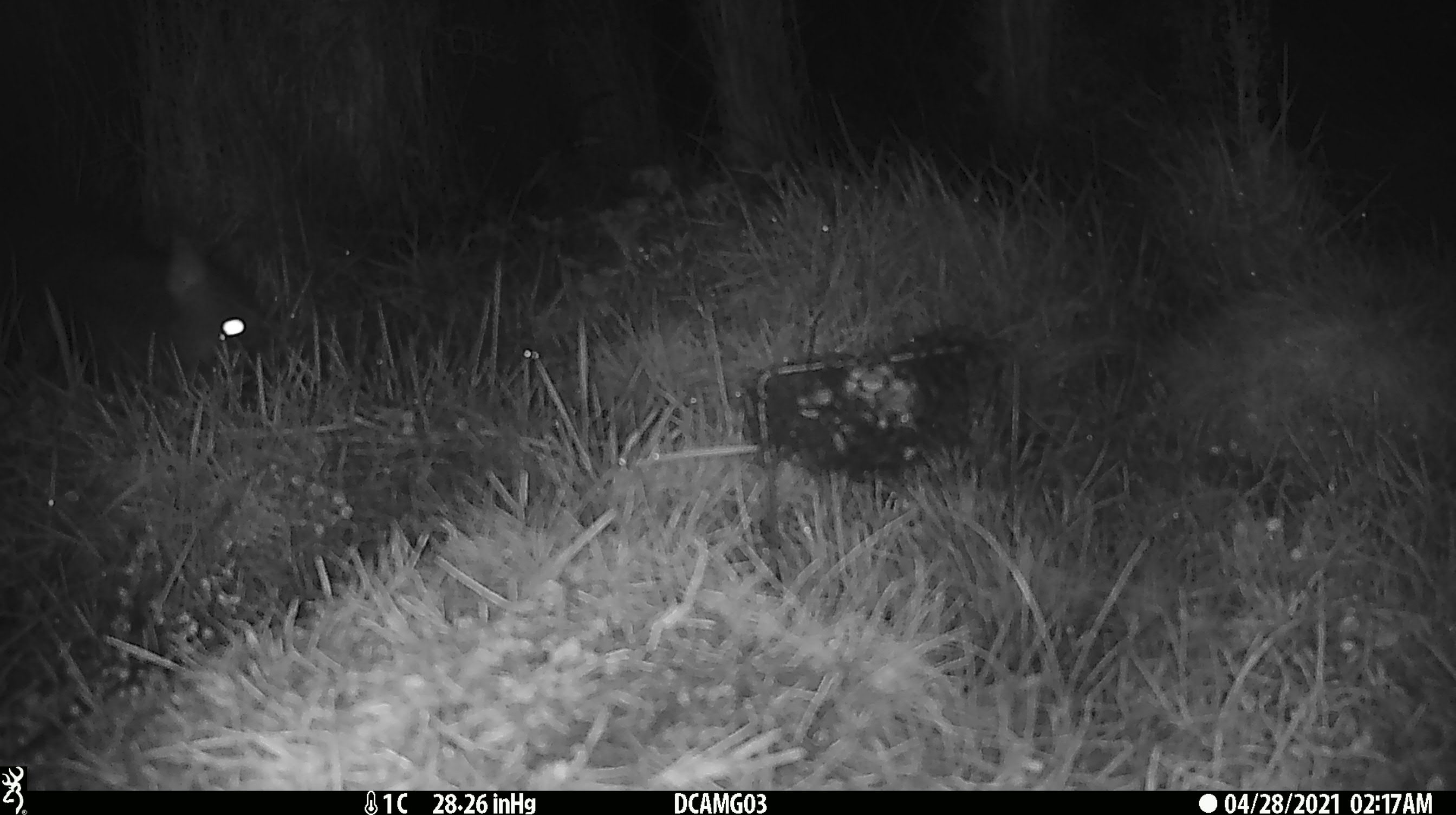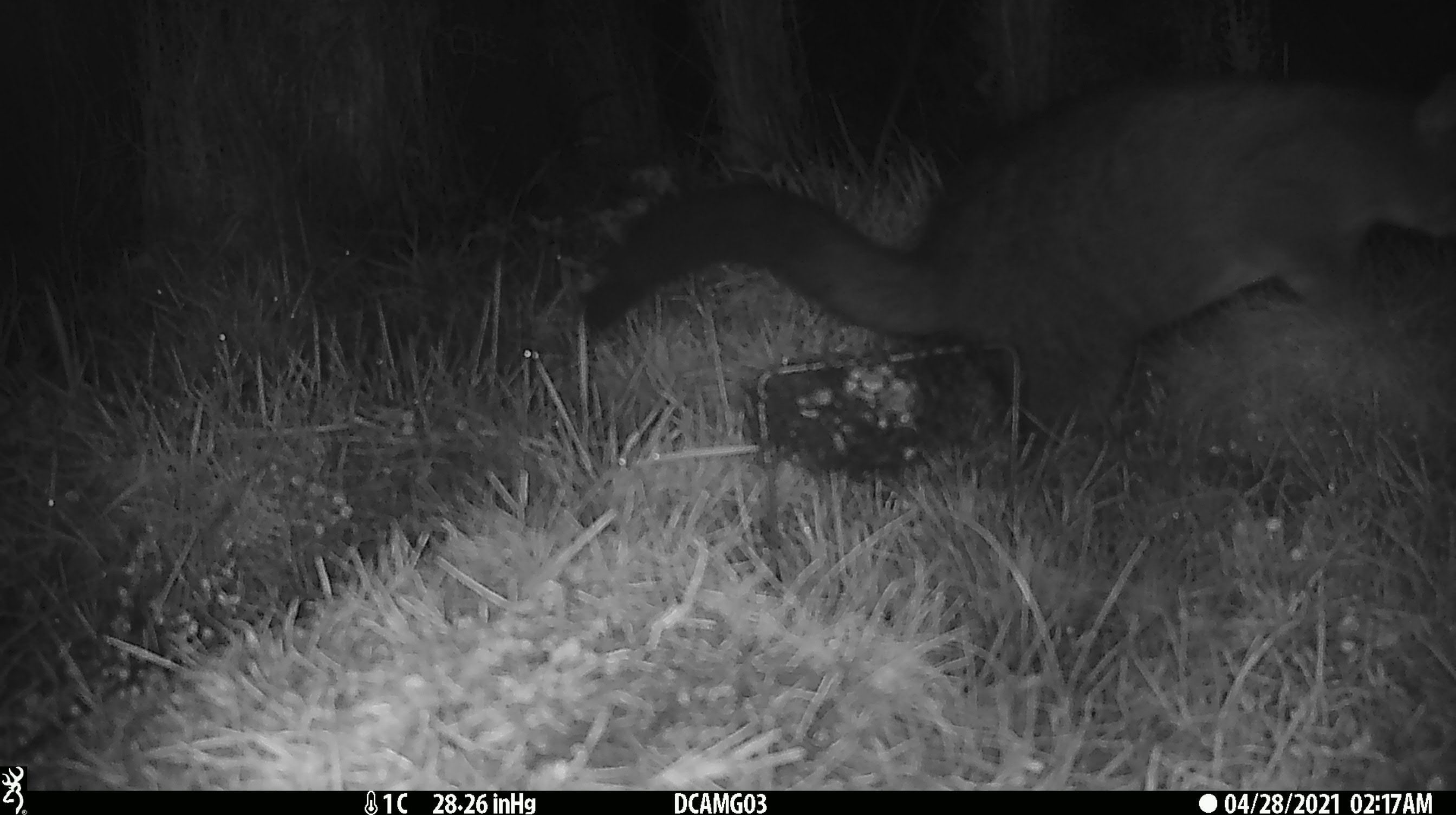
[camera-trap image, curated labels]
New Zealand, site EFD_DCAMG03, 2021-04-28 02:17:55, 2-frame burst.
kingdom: Animalia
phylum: Chordata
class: Mammalia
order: Diprotodontia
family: Phalangeridae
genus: Trichosurus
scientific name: Trichosurus vulpecula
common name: common brushtail possum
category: possum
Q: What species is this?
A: Possum (common brushtail possum) (Trichosurus vulpecula).